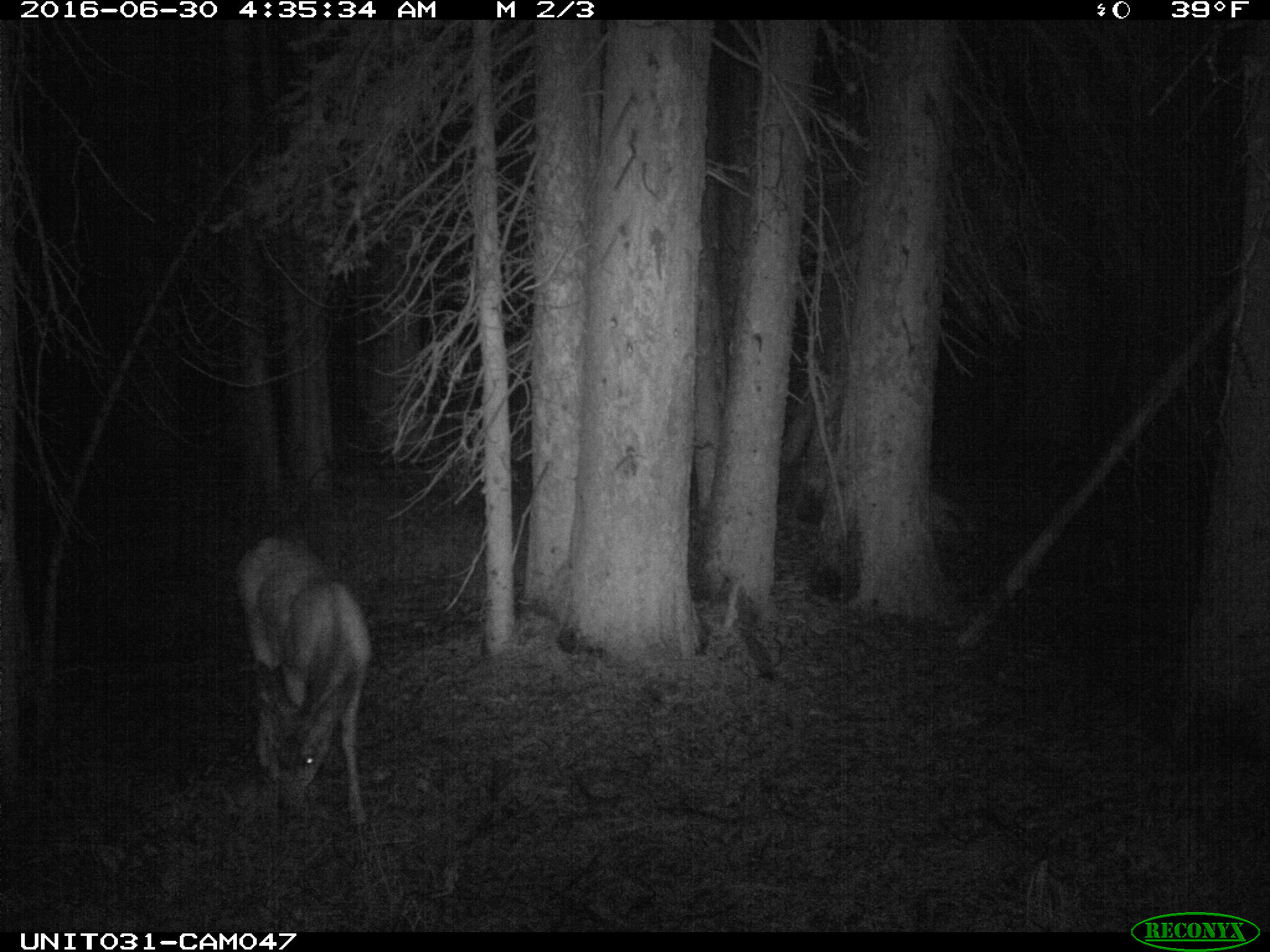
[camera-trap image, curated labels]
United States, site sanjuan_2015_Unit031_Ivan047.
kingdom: Animalia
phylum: Chordata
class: Mammalia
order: Artiodactyla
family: Cervidae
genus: Odocoileus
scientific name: Odocoileus hemionus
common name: mule deer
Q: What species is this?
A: Odocoileus hemionus (mule deer).